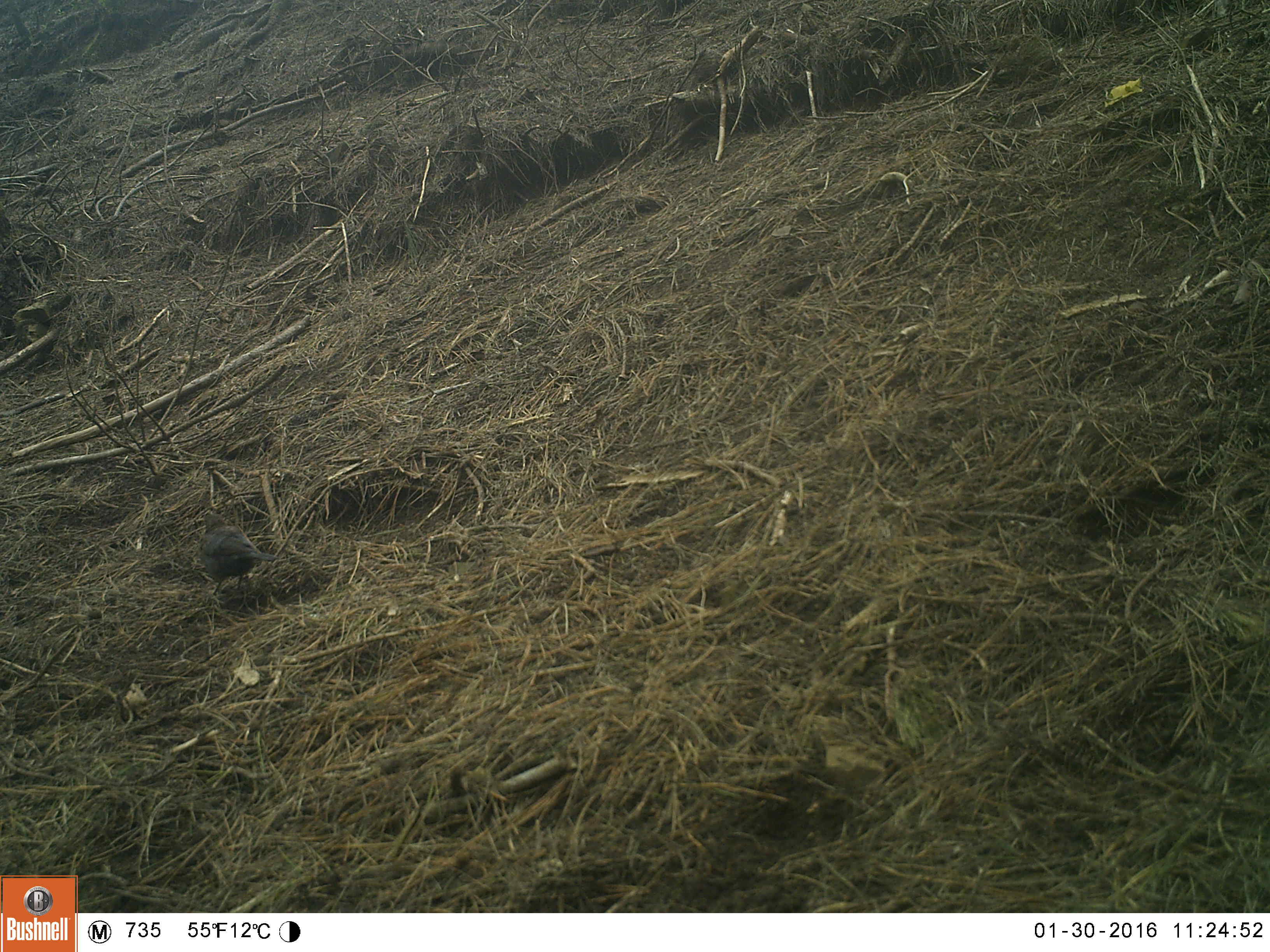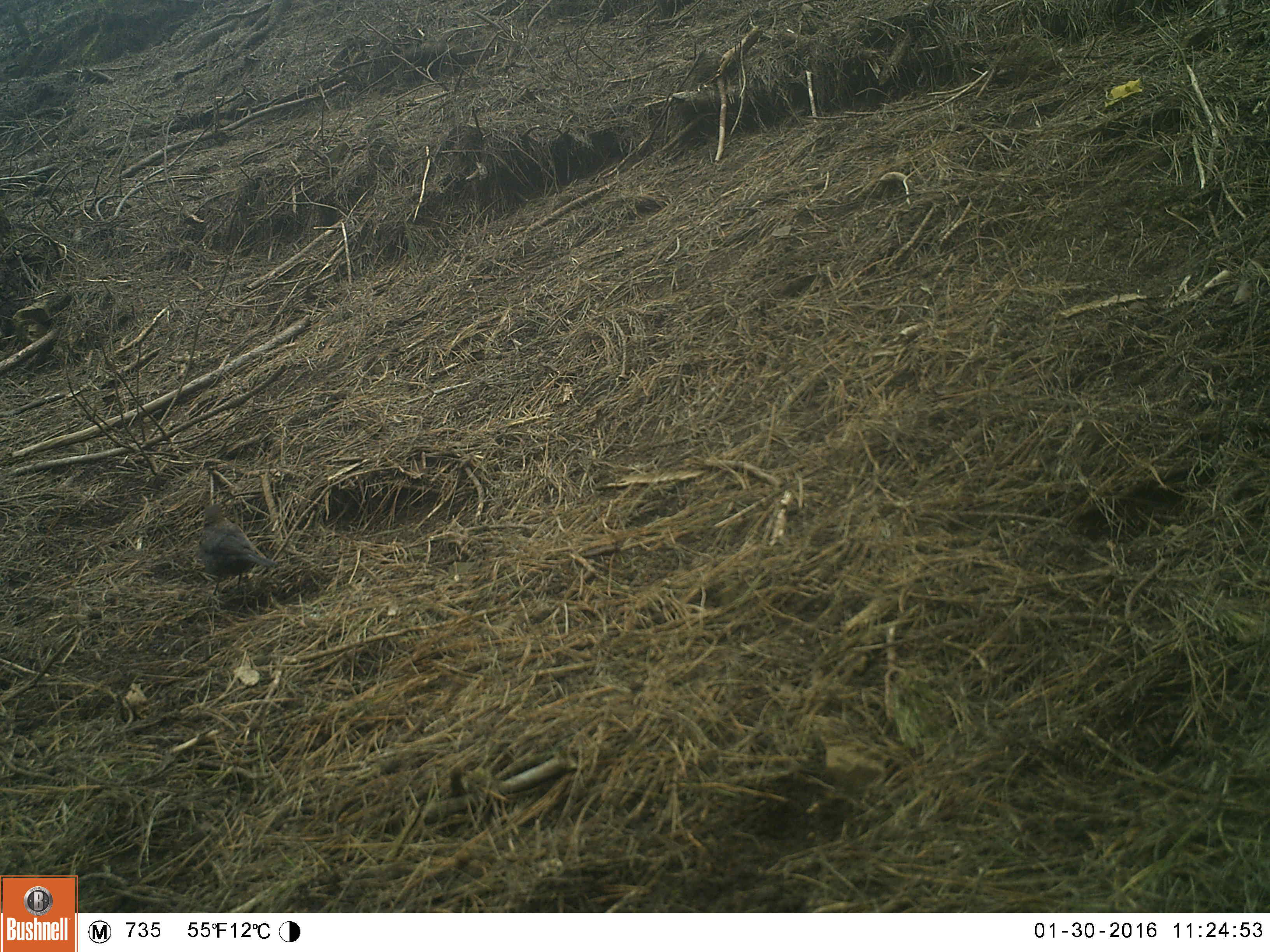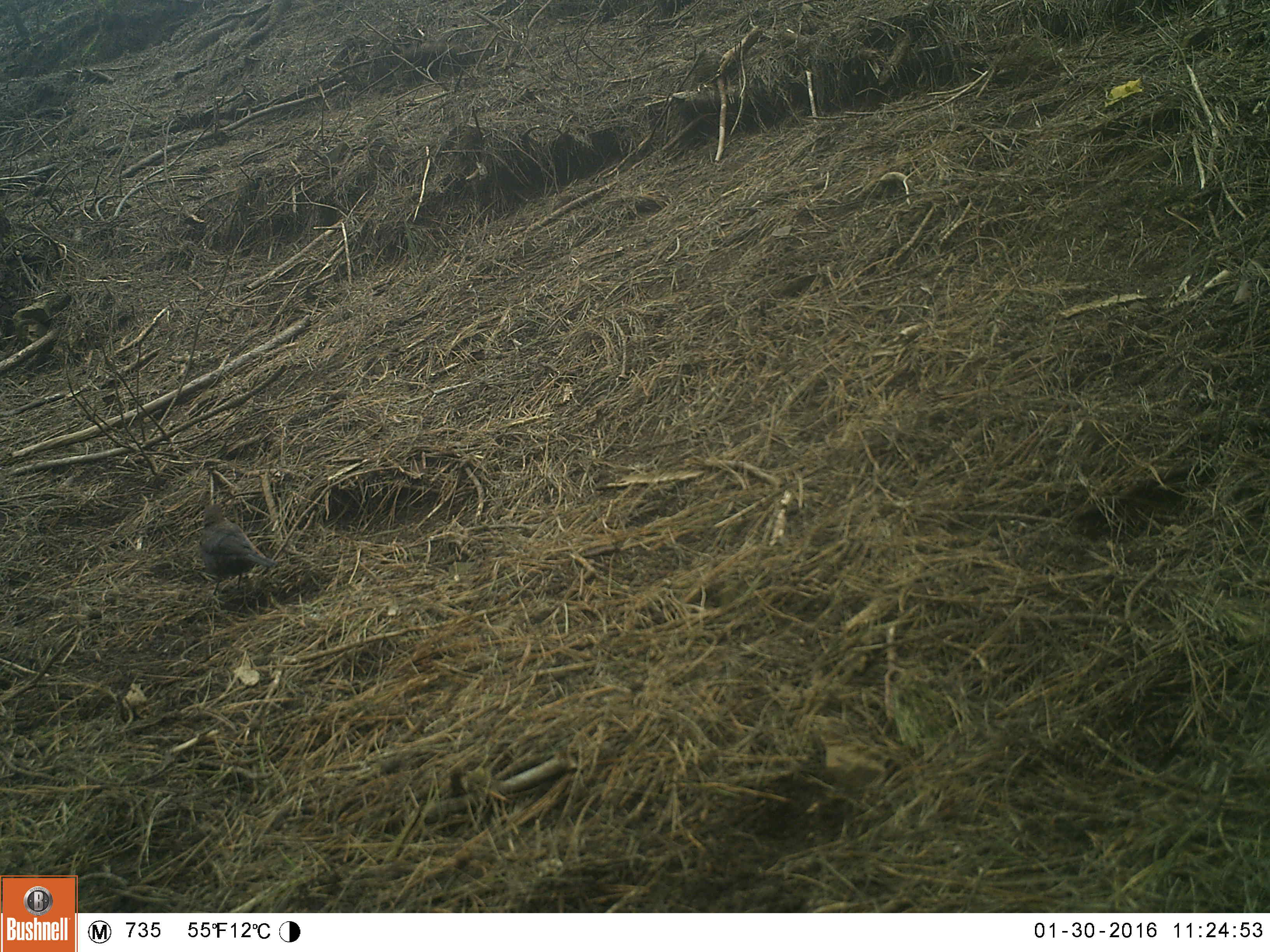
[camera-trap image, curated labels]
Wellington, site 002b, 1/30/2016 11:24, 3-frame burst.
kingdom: Animalia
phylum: Chordata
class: Aves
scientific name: Aves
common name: bird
Bird (Aves).